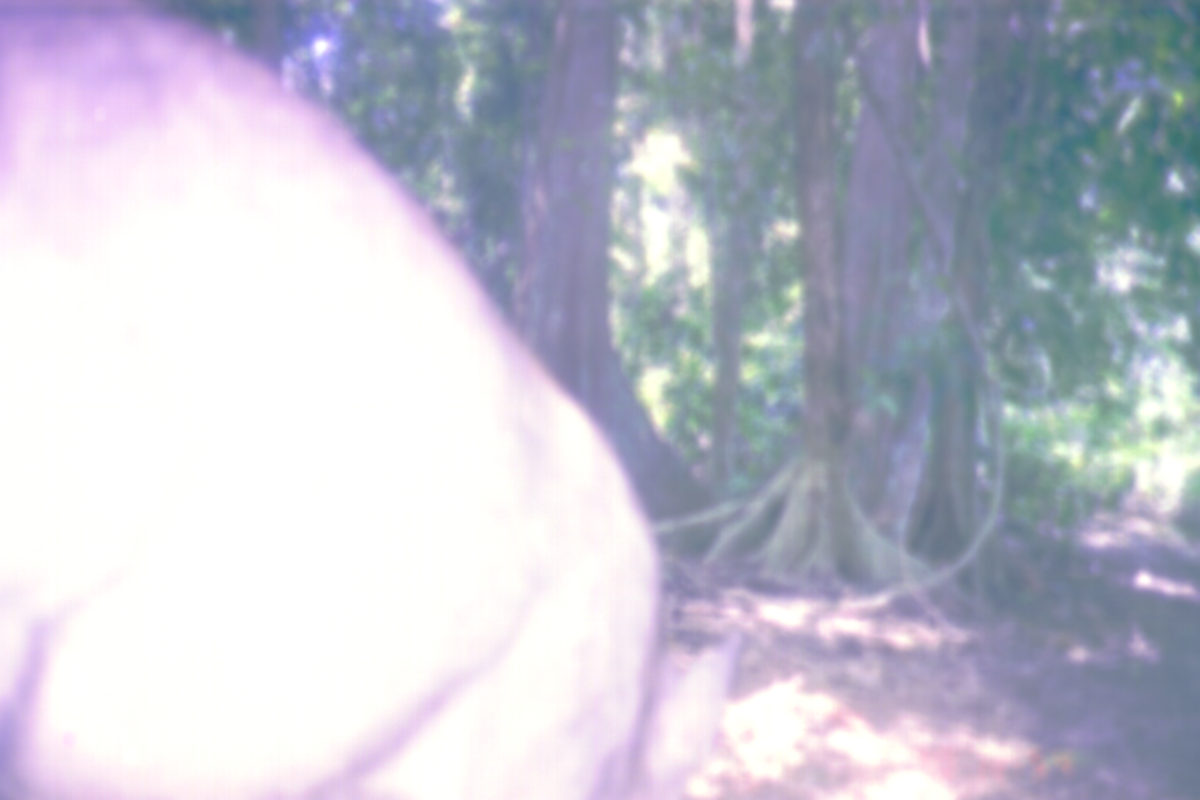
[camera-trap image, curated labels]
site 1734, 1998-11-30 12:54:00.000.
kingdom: Animalia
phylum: Chordata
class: Mammalia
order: Artiodactyla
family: Suidae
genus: Sus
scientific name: Sus scrofa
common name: wild boar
Sus scrofa (wild boar), count 1.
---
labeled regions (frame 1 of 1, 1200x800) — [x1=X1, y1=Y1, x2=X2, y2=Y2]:
sus scrofa: [x1=1, y1=0, x2=663, y2=799]